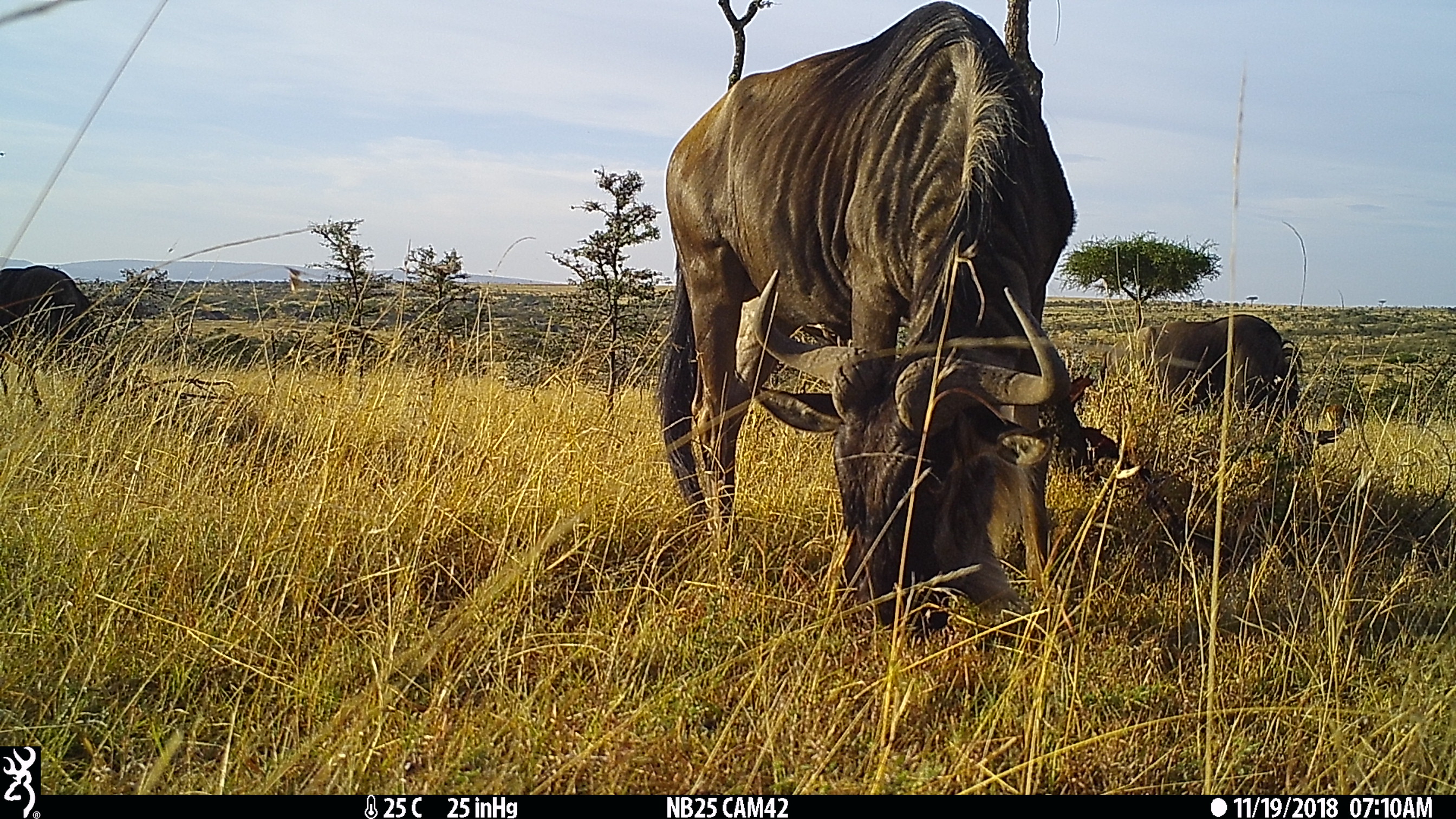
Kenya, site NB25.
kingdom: Animalia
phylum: Chordata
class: Mammalia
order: Artiodactyla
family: Bovidae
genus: Connochaetes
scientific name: Connochaetes taurinus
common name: blue wildebeest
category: wildebeest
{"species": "wildebeest (blue wildebeest) (Connochaetes taurinus)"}